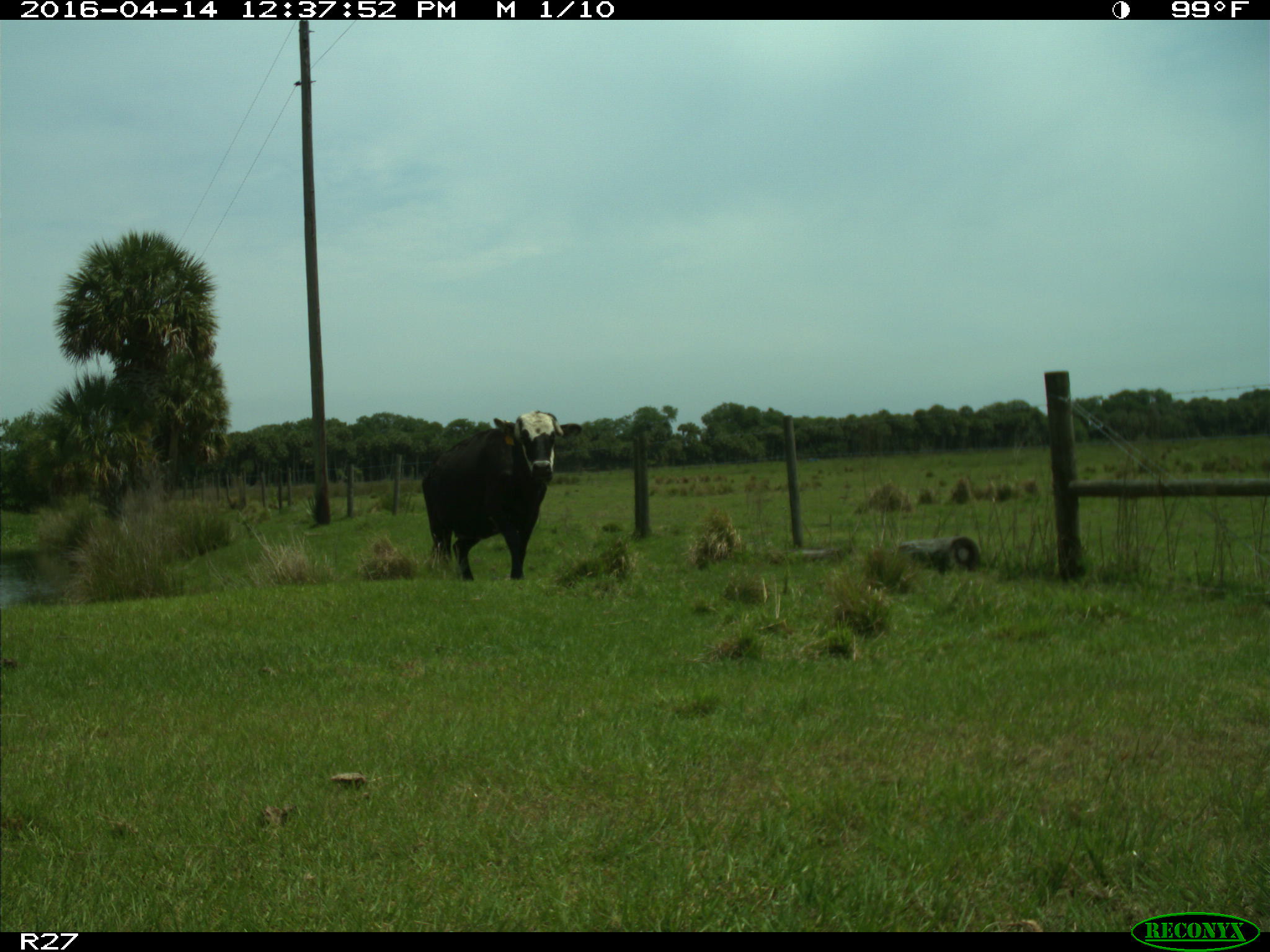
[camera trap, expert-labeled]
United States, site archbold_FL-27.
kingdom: Animalia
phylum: Chordata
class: Mammalia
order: Artiodactyla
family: Bovidae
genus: Bos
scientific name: Bos taurus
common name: domestic cow